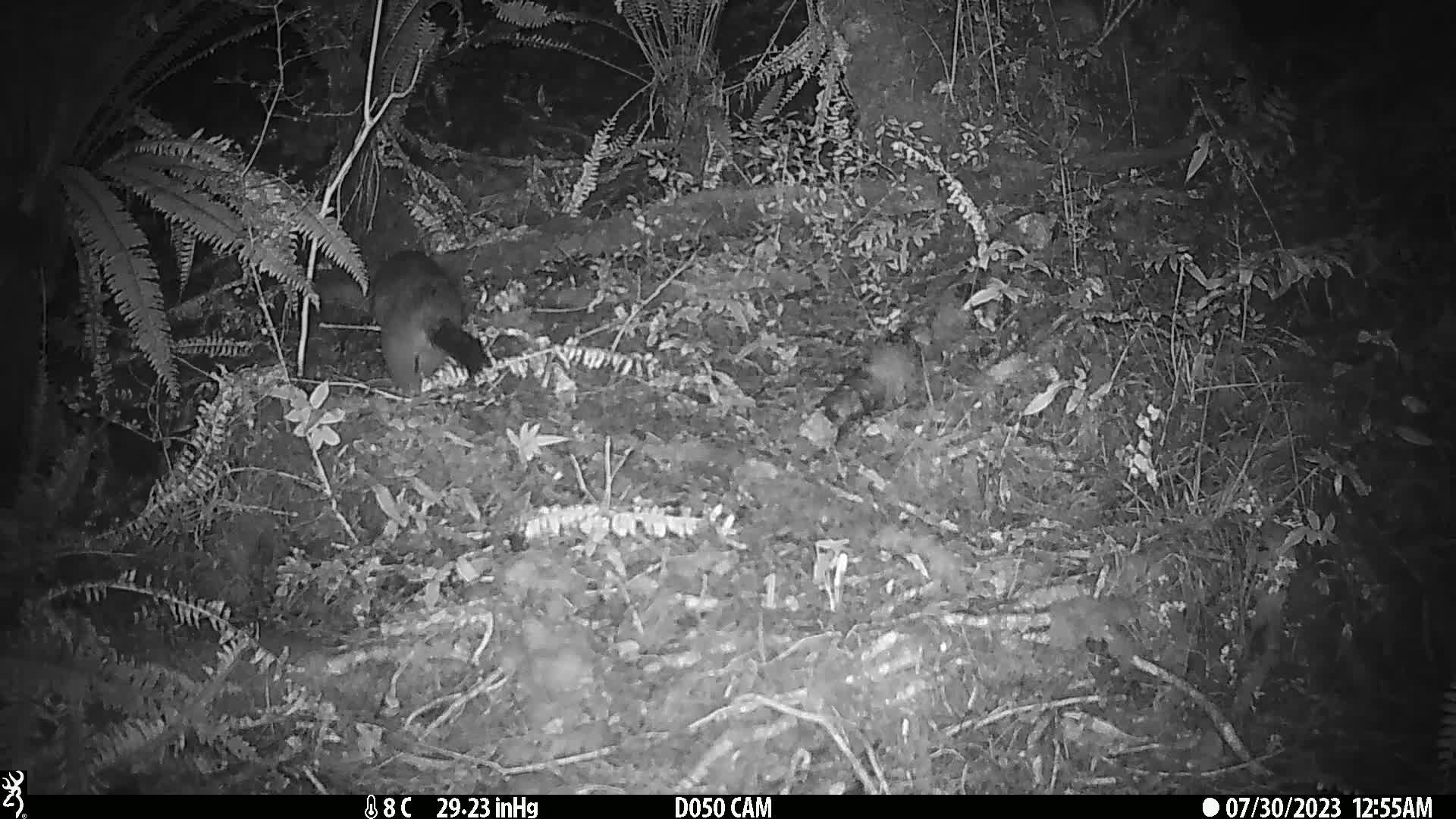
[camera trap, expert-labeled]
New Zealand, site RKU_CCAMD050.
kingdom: Animalia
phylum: Chordata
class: Mammalia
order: Diprotodontia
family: Phalangeridae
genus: Trichosurus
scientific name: Trichosurus vulpecula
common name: common brushtail possum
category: possum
Possum (common brushtail possum) (Trichosurus vulpecula).